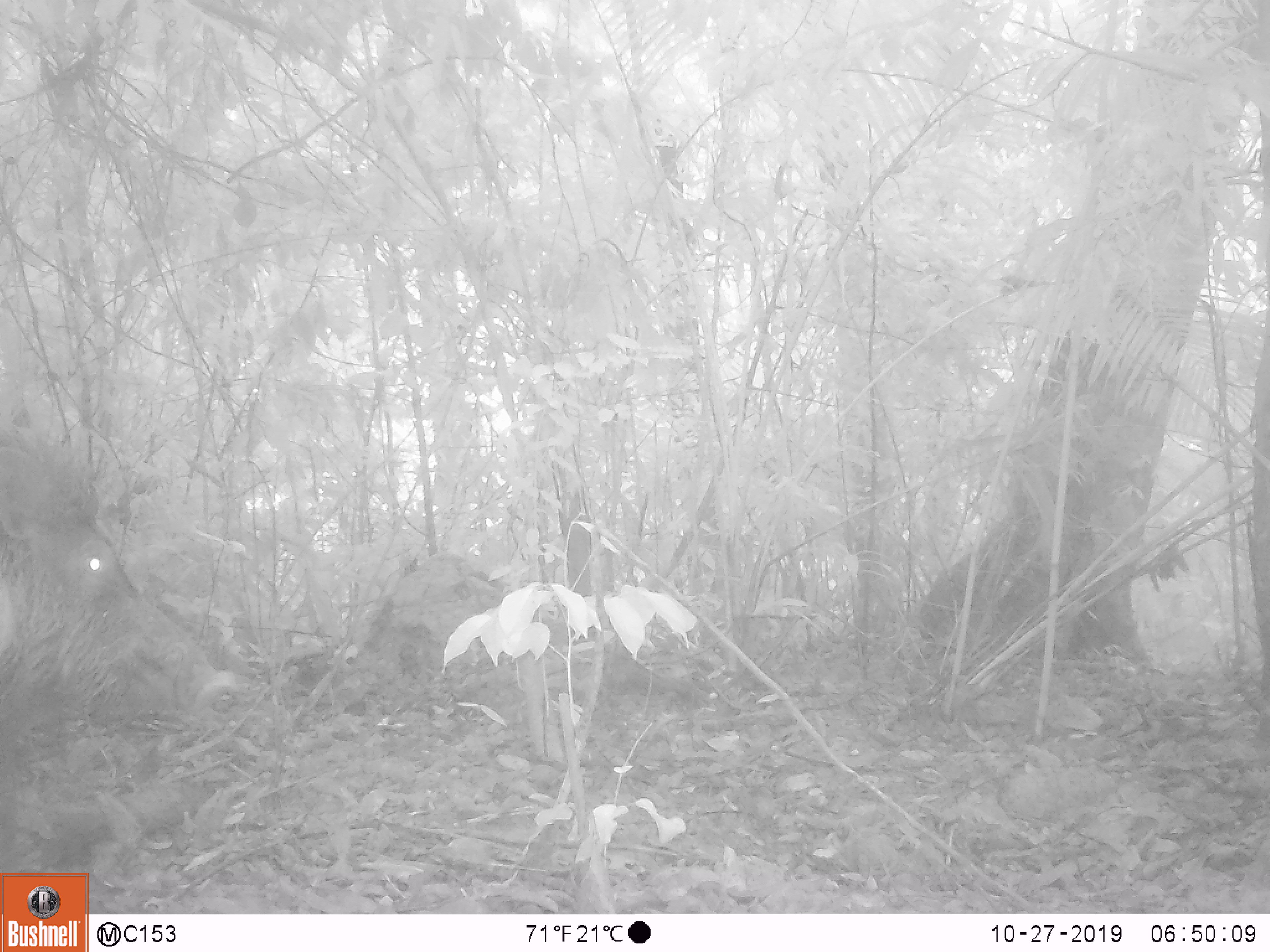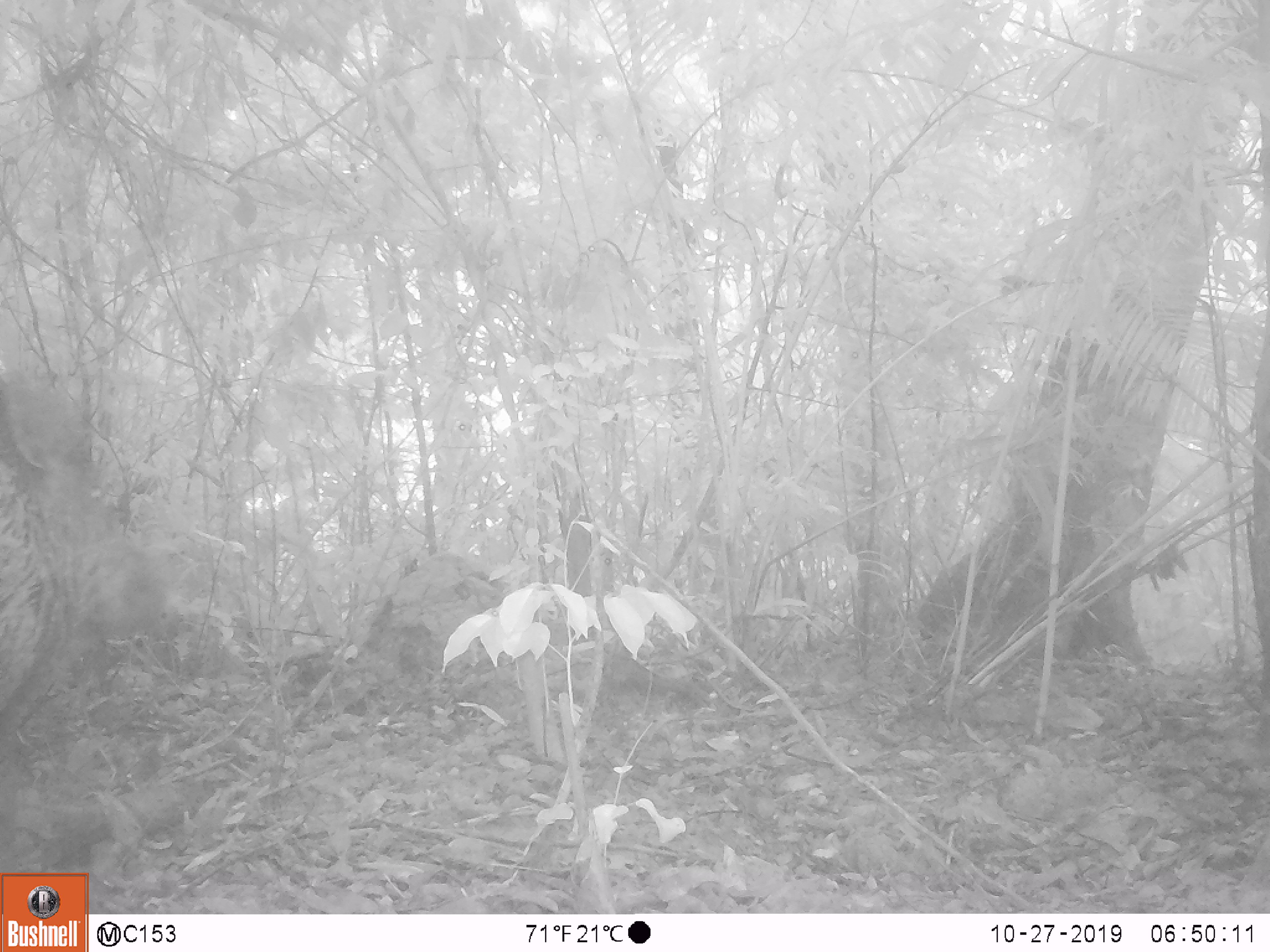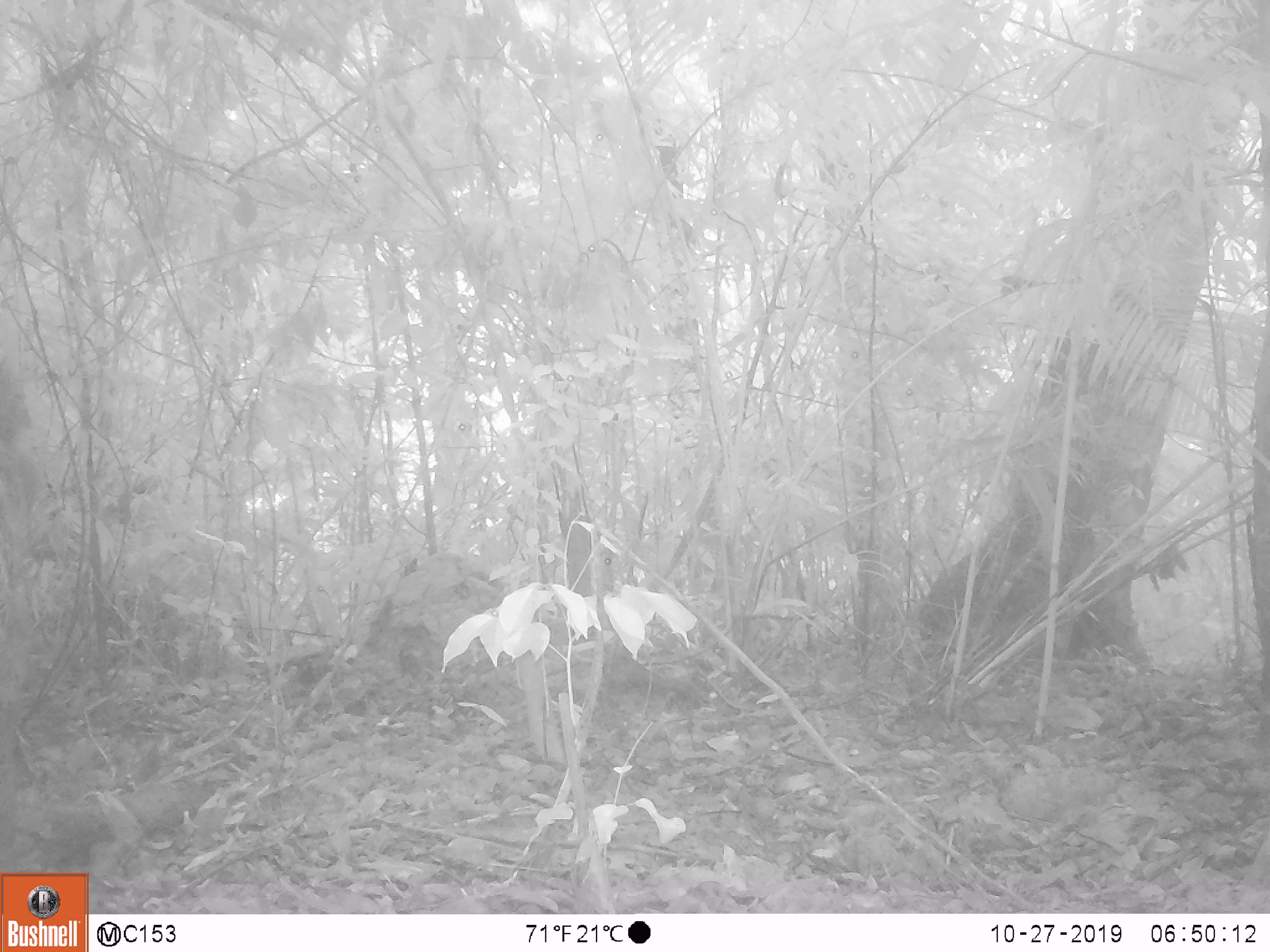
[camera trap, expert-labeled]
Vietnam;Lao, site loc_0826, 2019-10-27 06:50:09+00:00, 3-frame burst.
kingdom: Animalia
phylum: Chordata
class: Mammalia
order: Artiodactyla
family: Suidae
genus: Sus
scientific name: Sus scrofa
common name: eurasian wild pig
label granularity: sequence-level